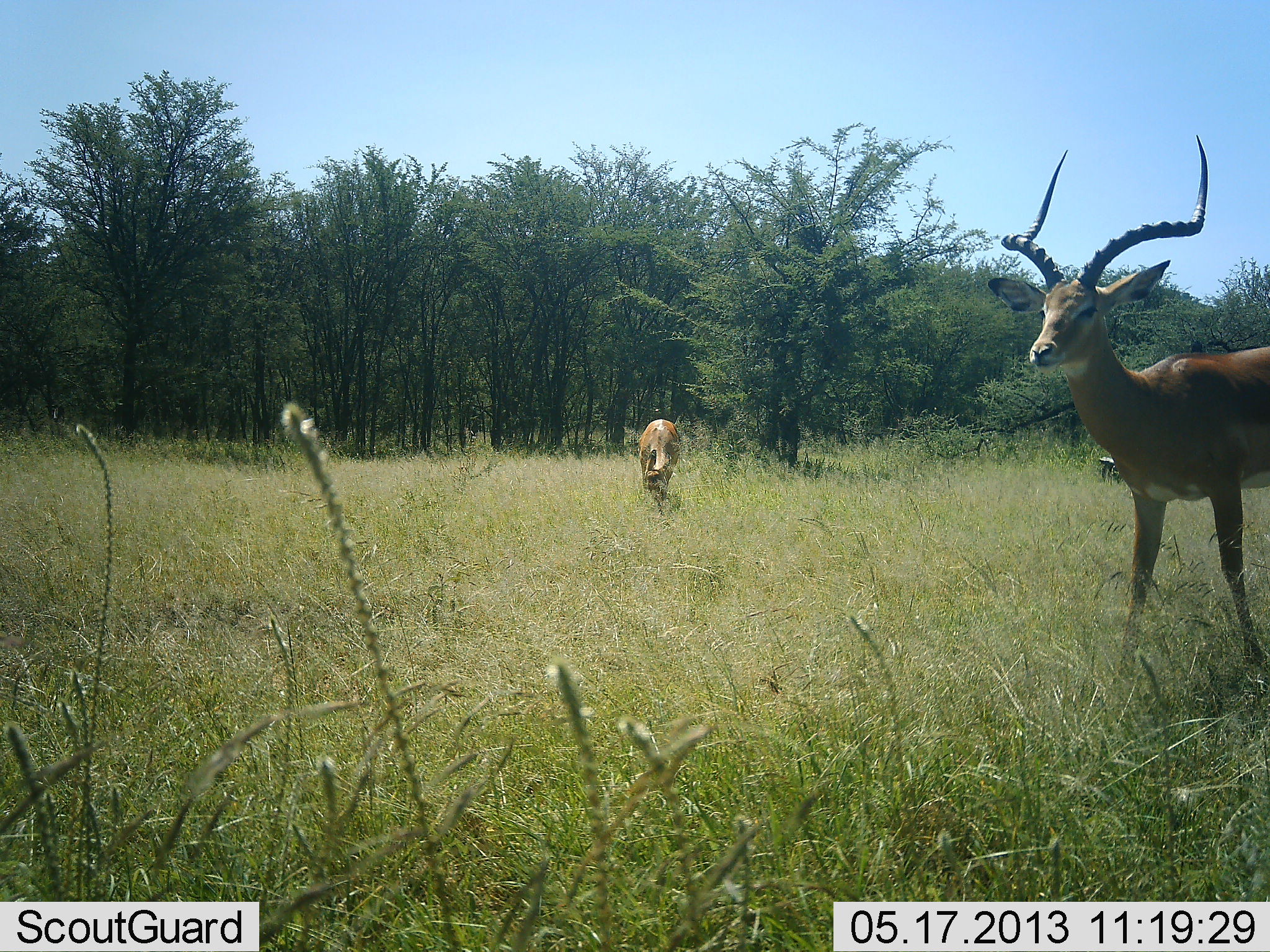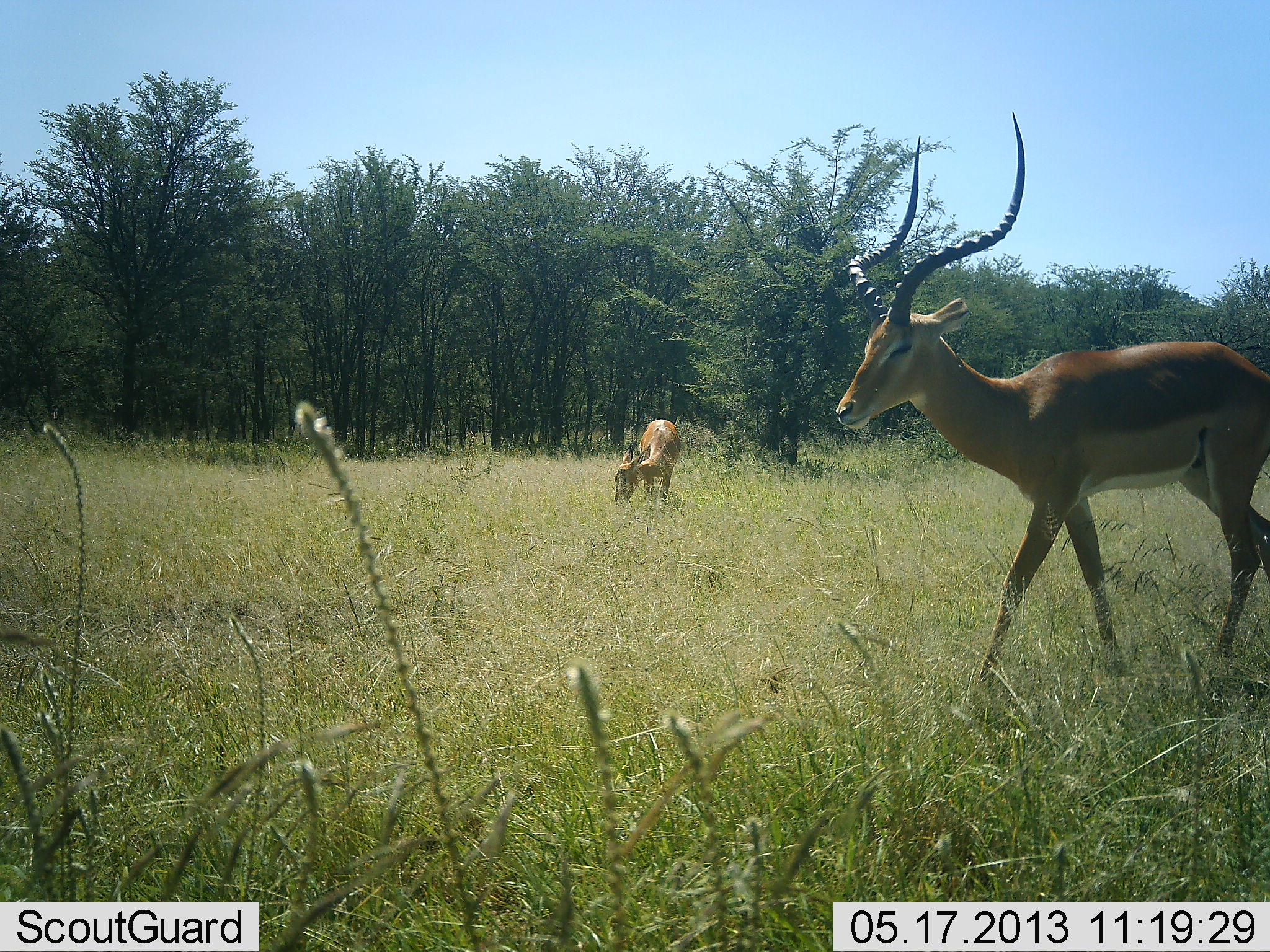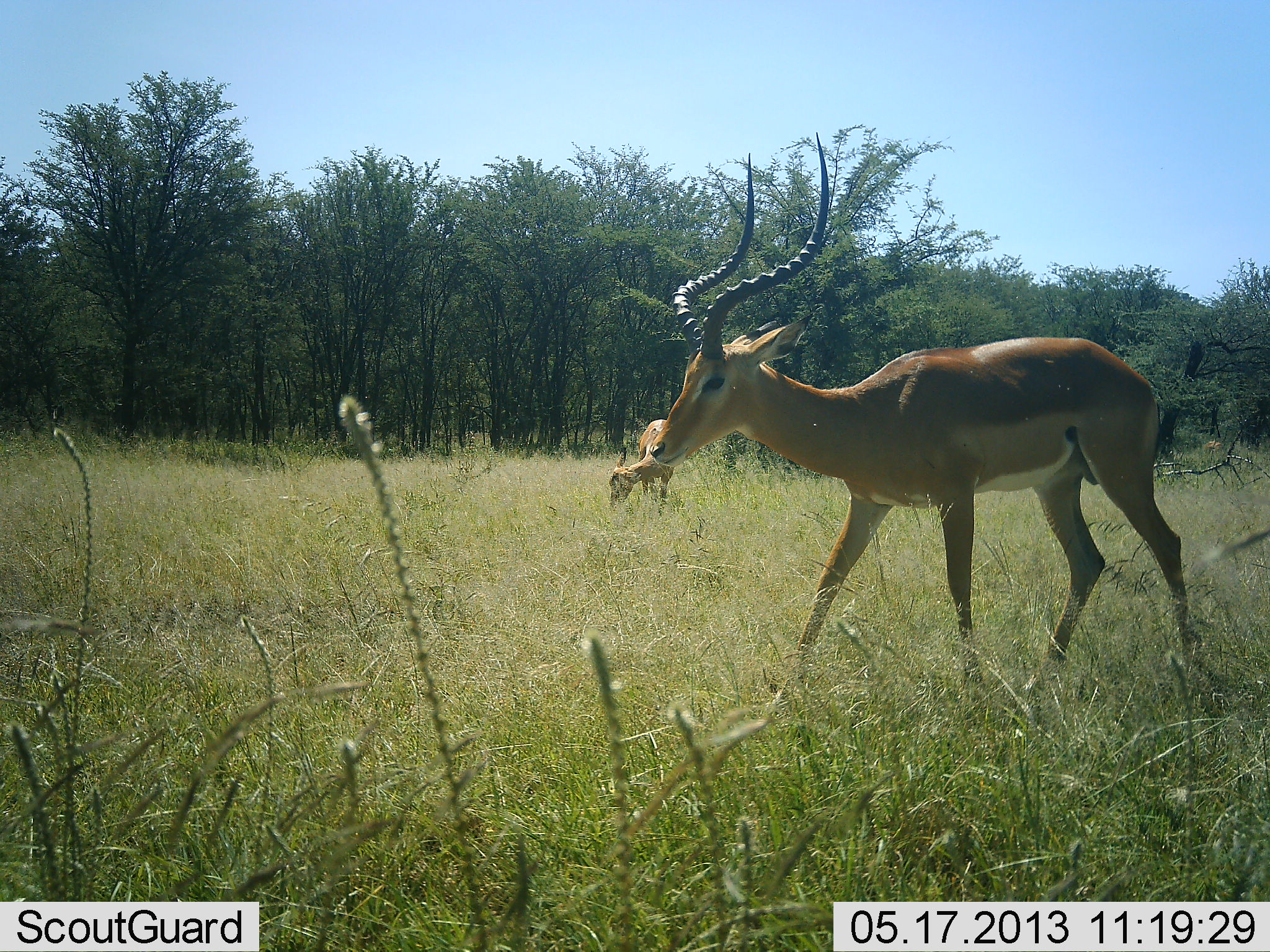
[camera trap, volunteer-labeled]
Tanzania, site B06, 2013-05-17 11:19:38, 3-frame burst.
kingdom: Animalia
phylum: Chordata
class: Mammalia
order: Artiodactyla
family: Bovidae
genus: Aepyceros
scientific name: Aepyceros melampus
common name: impala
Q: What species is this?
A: Impala (Aepyceros melampus).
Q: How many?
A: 2.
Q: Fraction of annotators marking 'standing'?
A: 10%.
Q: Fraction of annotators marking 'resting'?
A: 0%.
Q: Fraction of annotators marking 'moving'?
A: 90%.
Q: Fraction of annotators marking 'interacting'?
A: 0%.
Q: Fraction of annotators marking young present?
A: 10%.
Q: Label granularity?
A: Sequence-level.